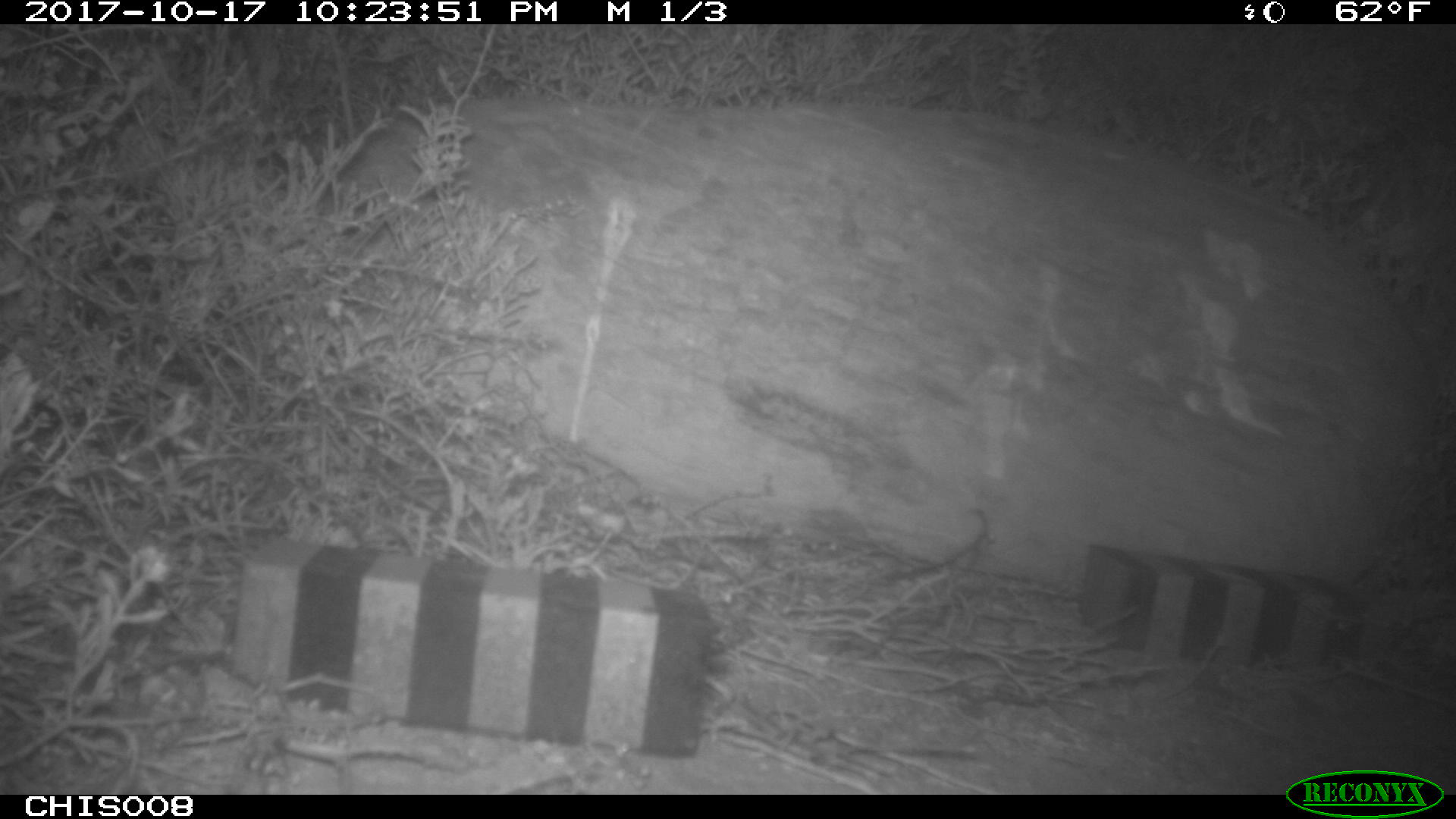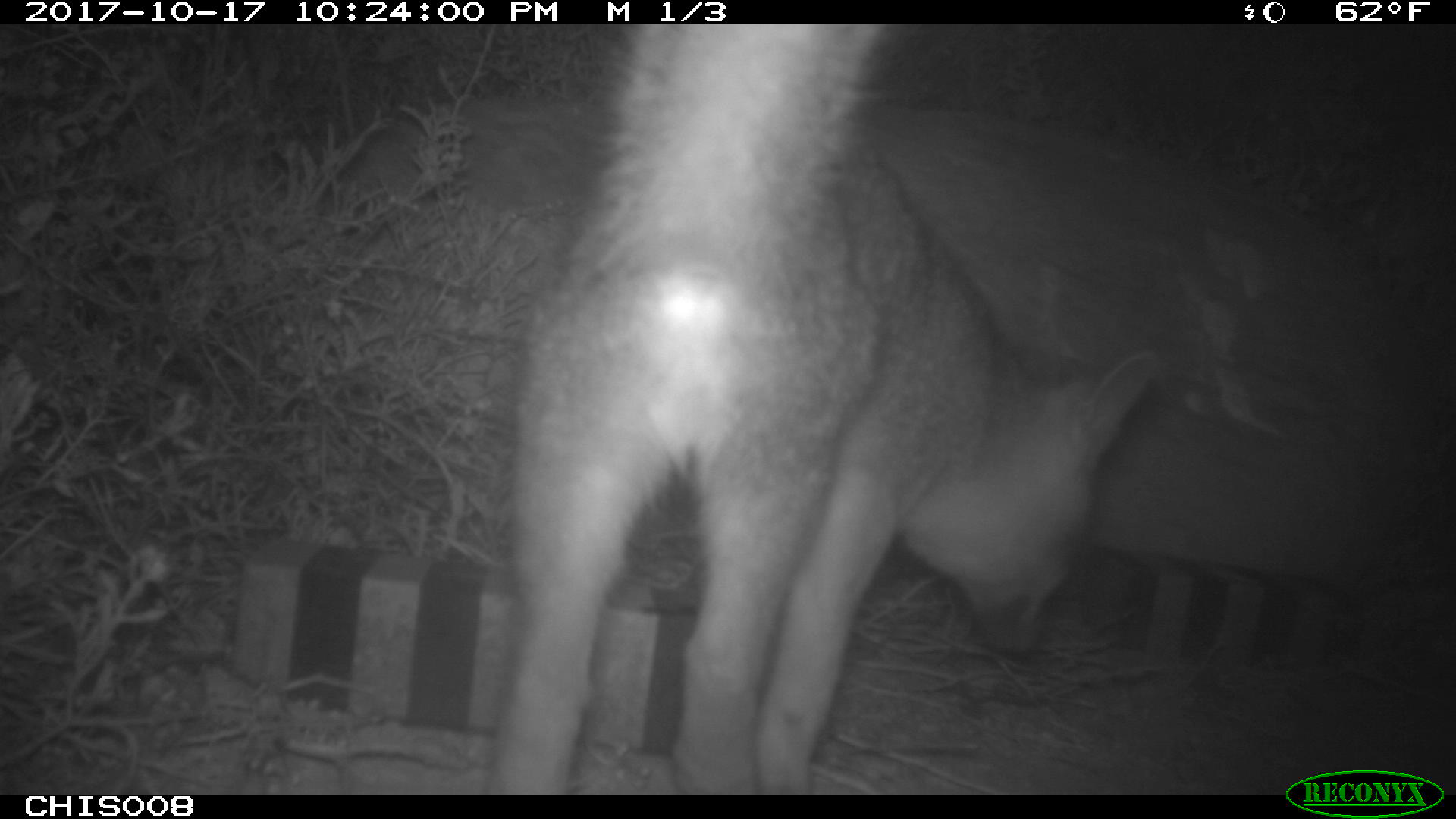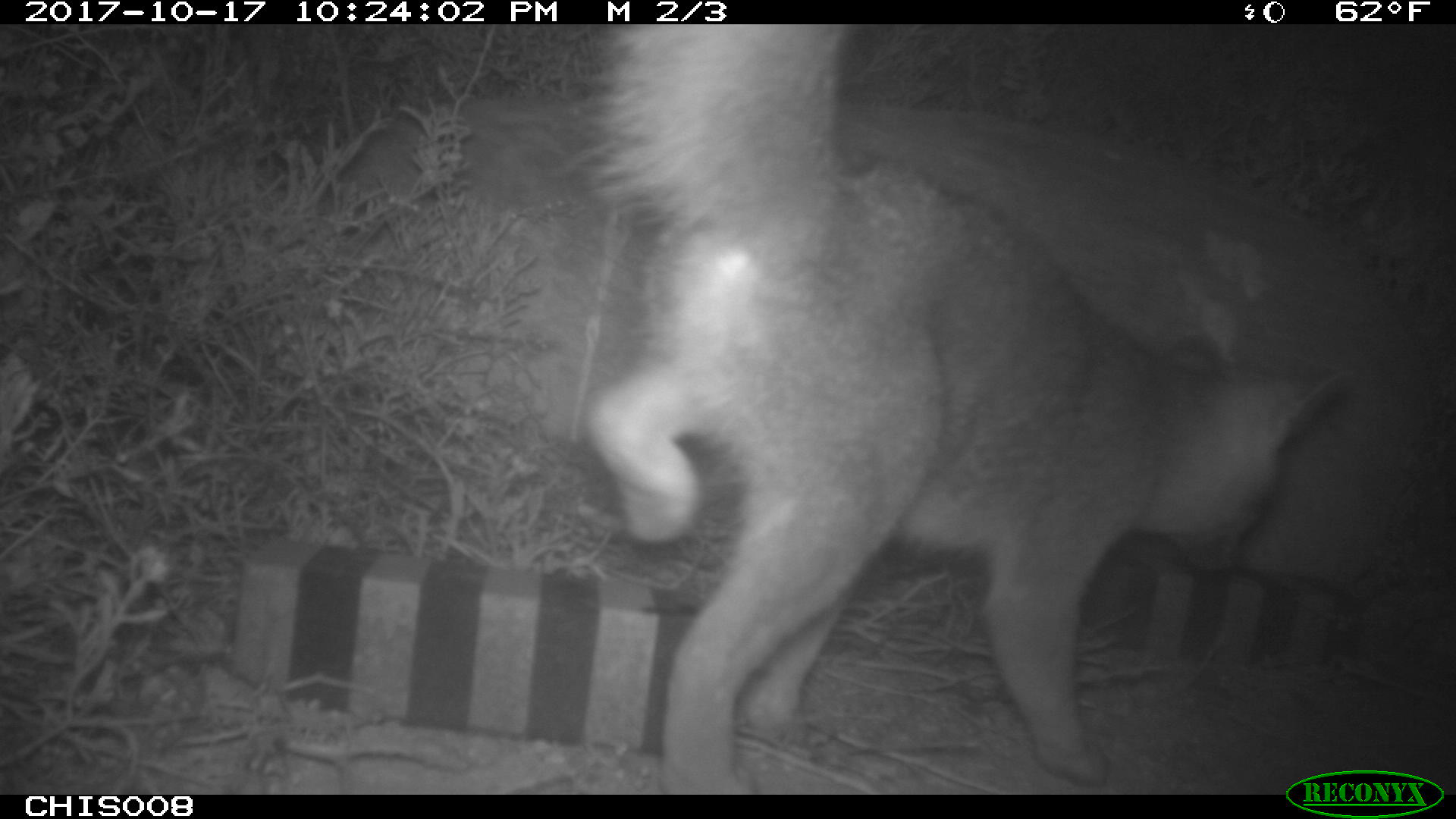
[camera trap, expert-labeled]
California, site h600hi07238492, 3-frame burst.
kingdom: Animalia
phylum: Chordata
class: Mammalia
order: Carnivora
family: Canidae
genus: Urocyon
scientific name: Urocyon littoralis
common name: island fox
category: fox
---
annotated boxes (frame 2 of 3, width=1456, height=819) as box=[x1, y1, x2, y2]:
fox: box=[477, 24, 1158, 795]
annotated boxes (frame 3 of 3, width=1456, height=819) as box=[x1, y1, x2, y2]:
fox: box=[578, 24, 1348, 794]